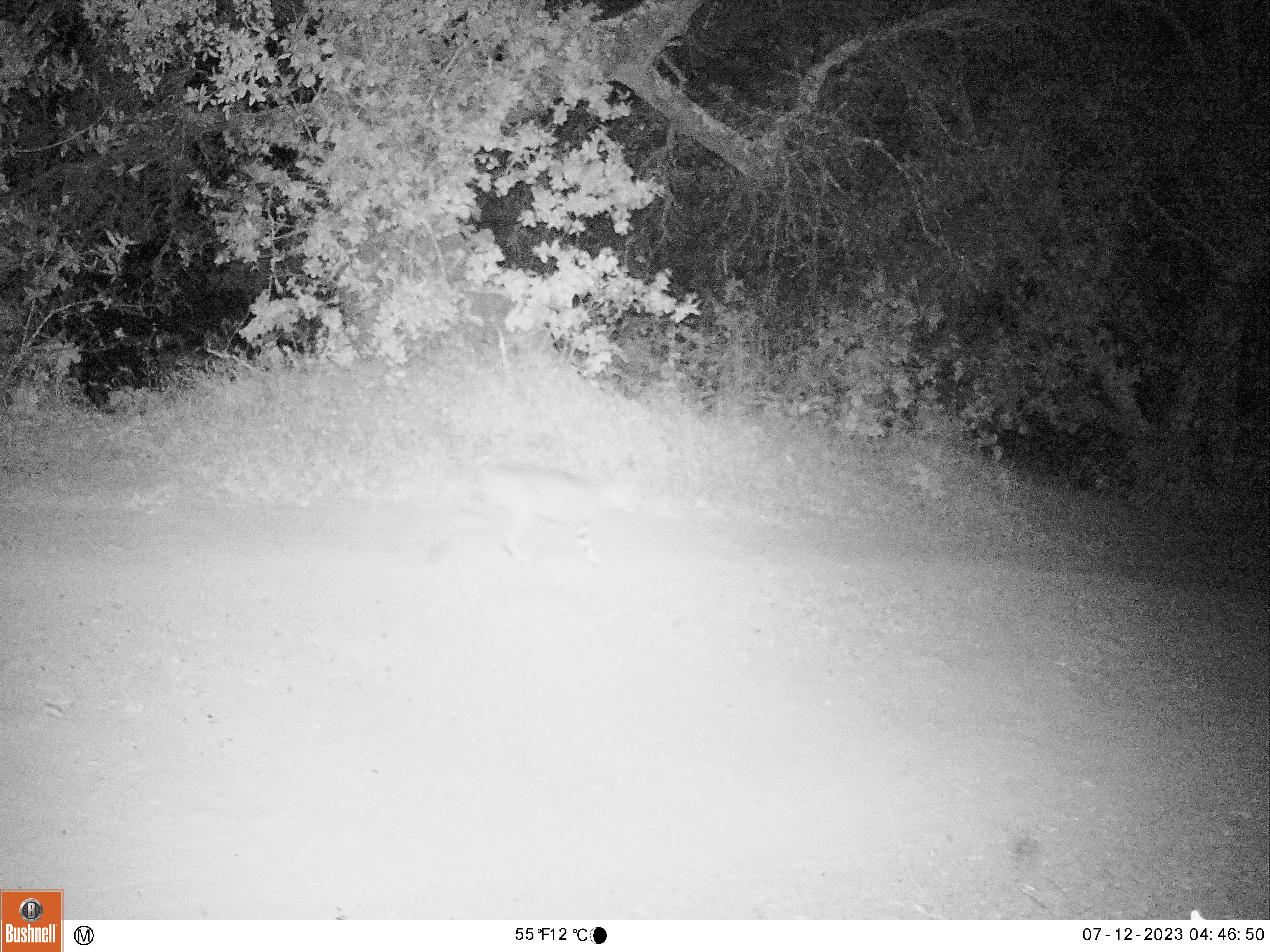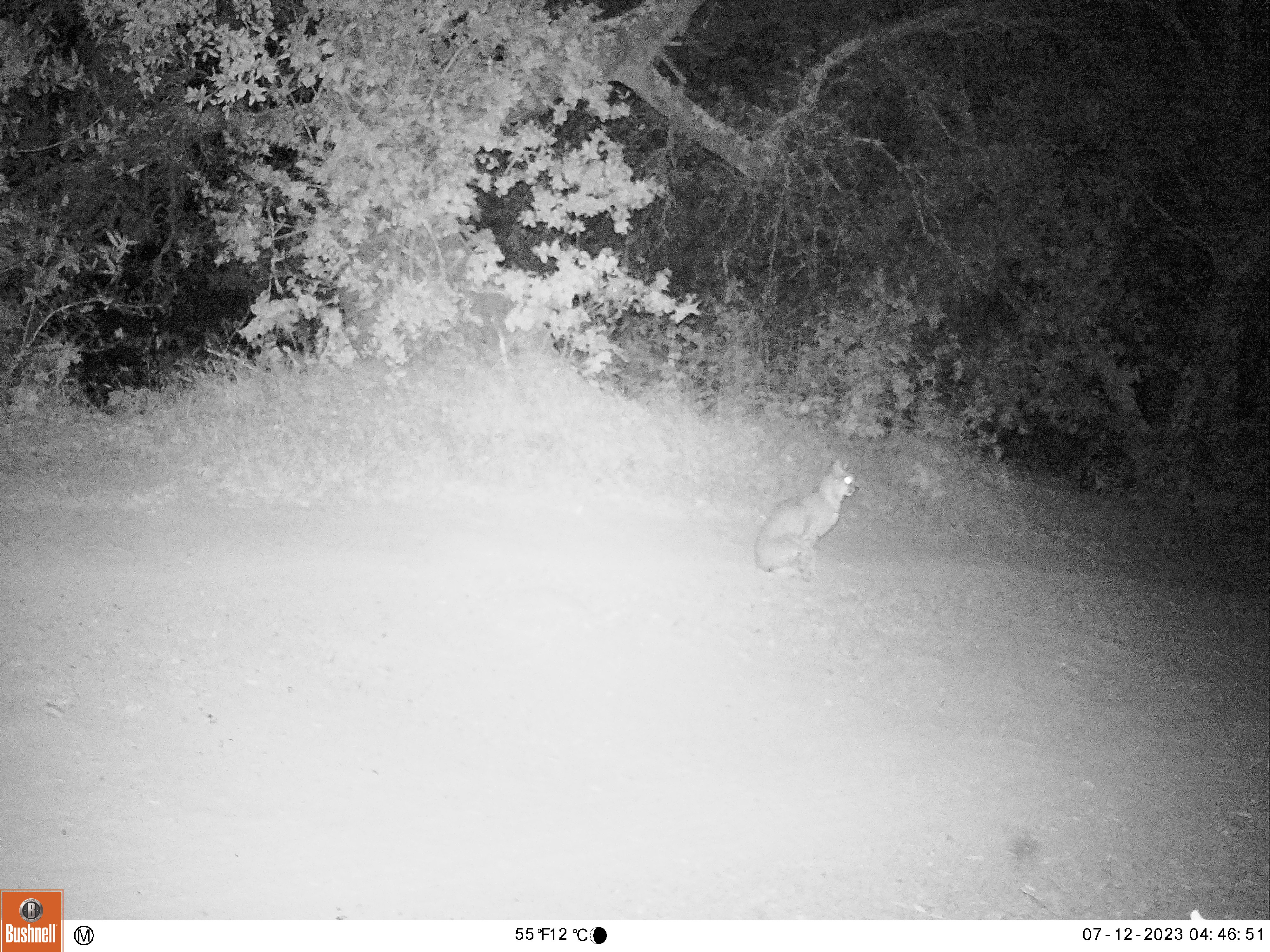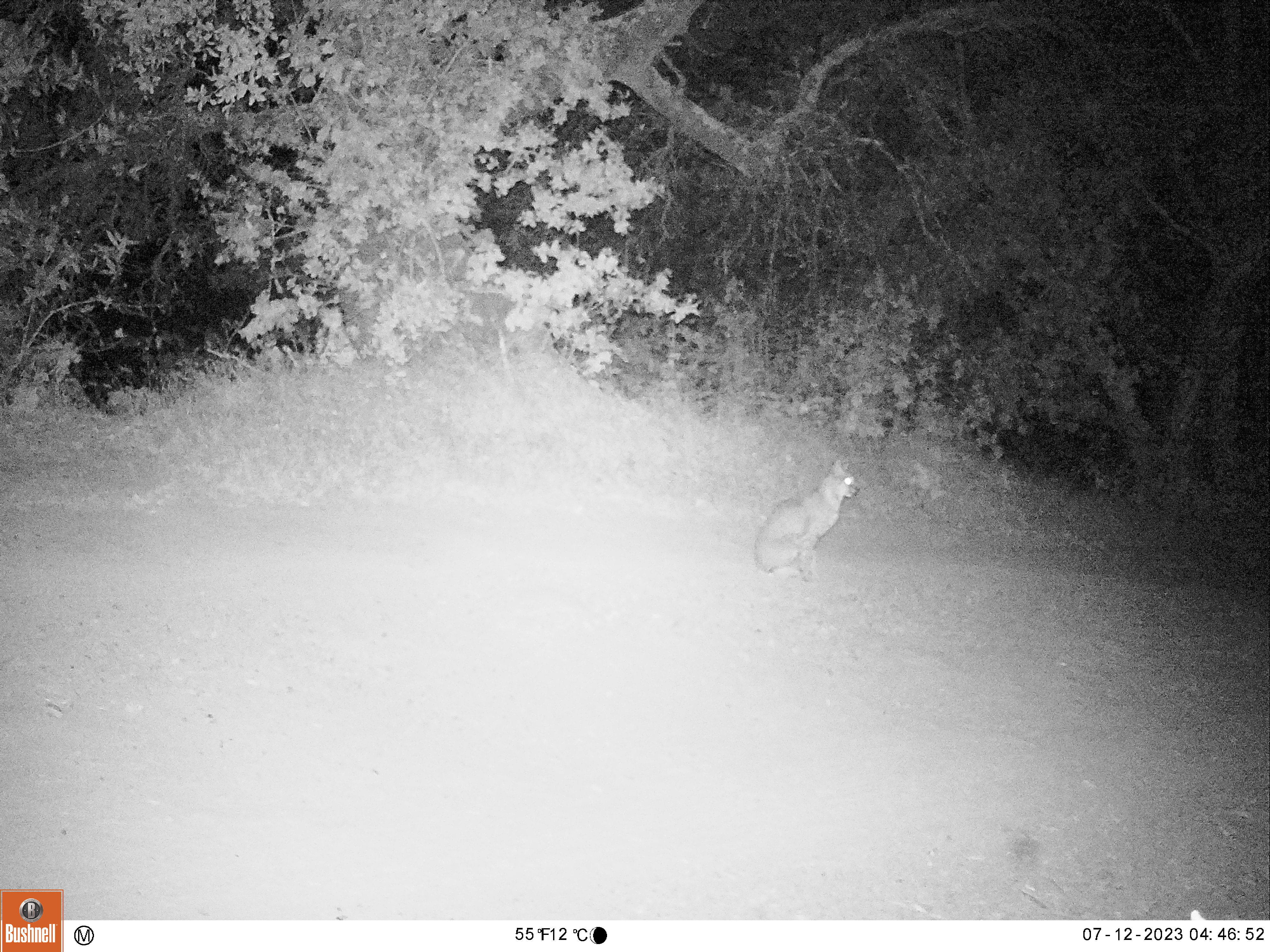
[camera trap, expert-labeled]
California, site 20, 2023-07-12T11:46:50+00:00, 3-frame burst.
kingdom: Animalia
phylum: Chordata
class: Mammalia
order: Carnivora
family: Felidae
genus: Lynx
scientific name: Lynx rufus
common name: bobcat